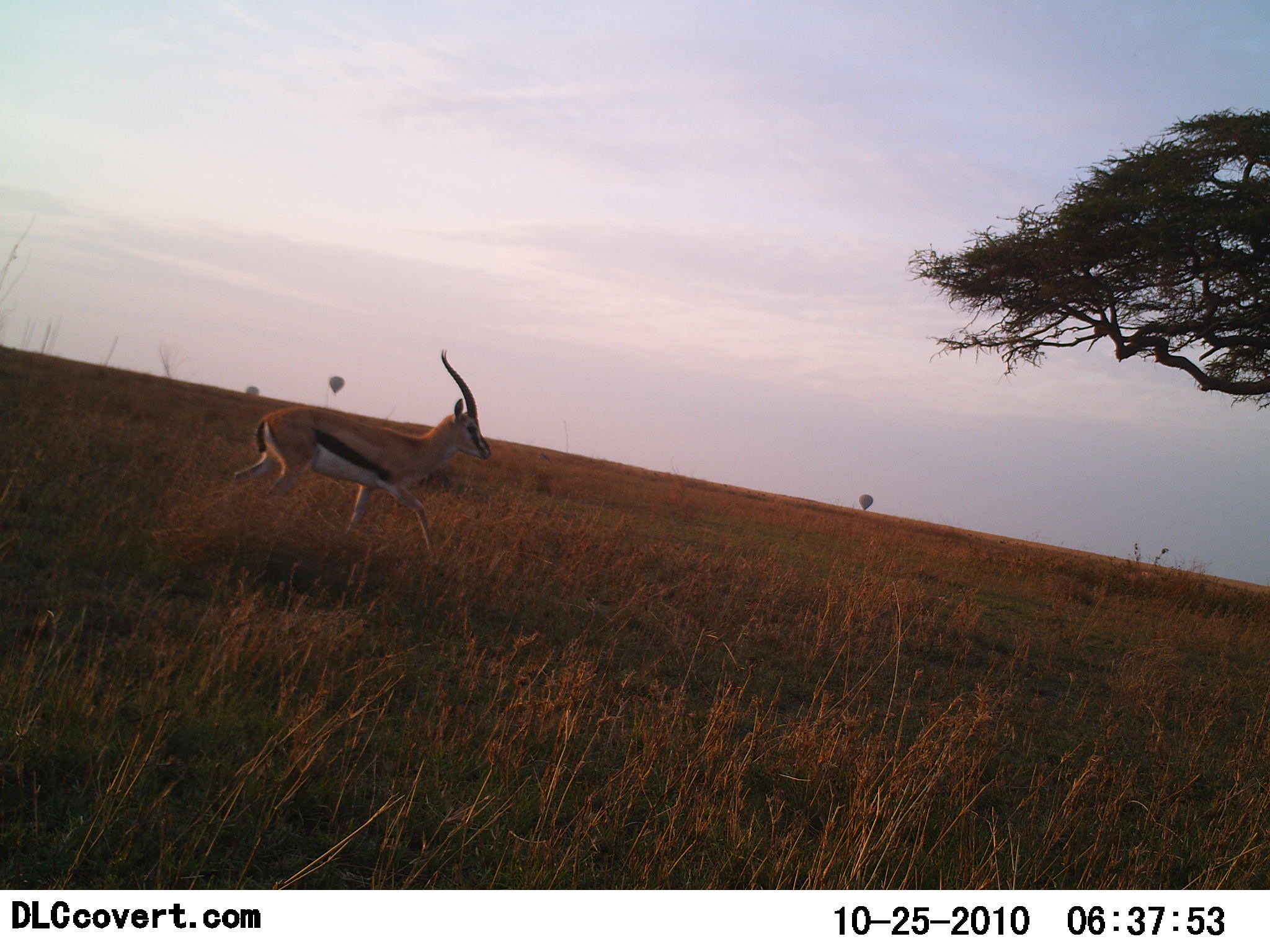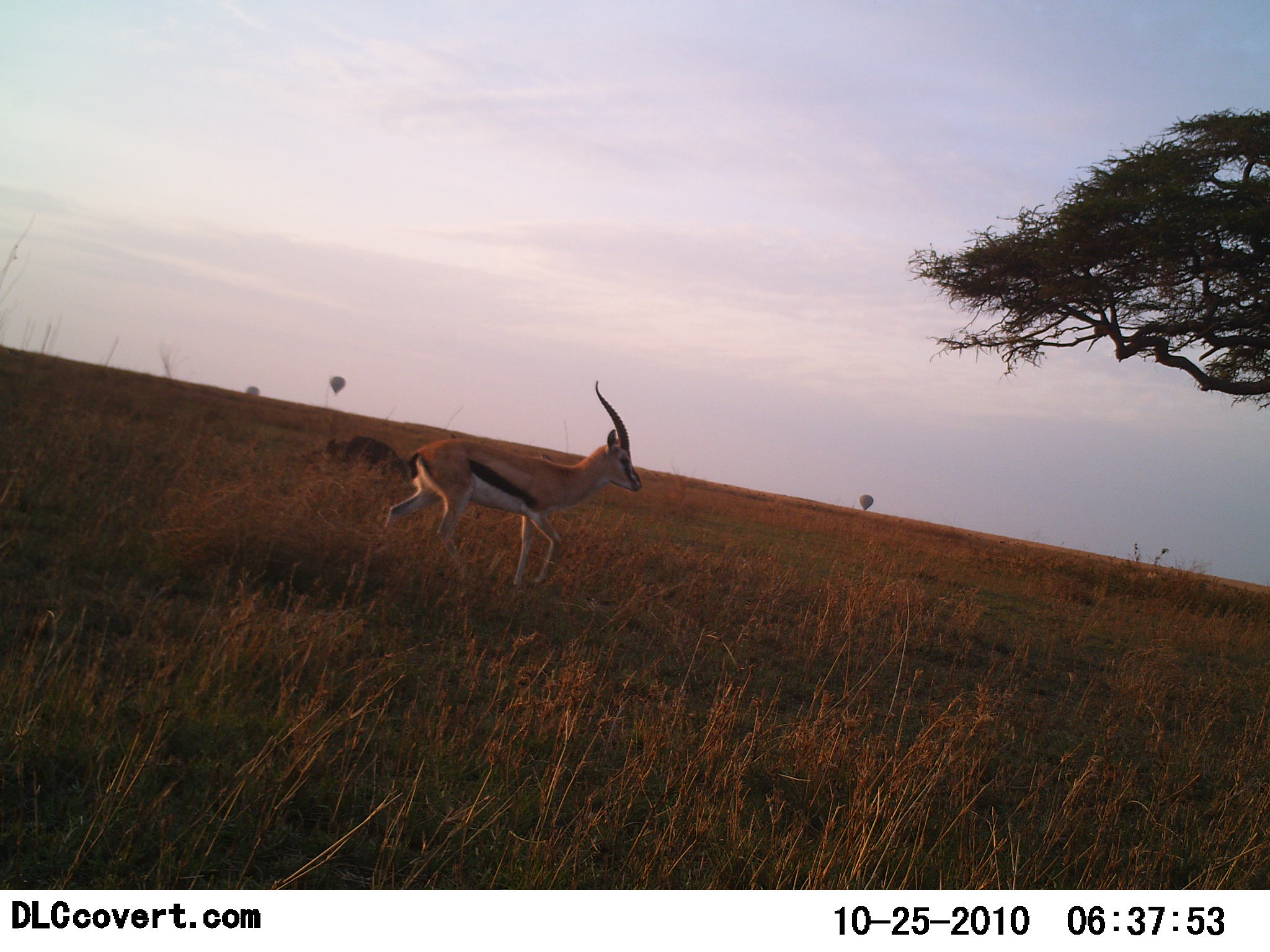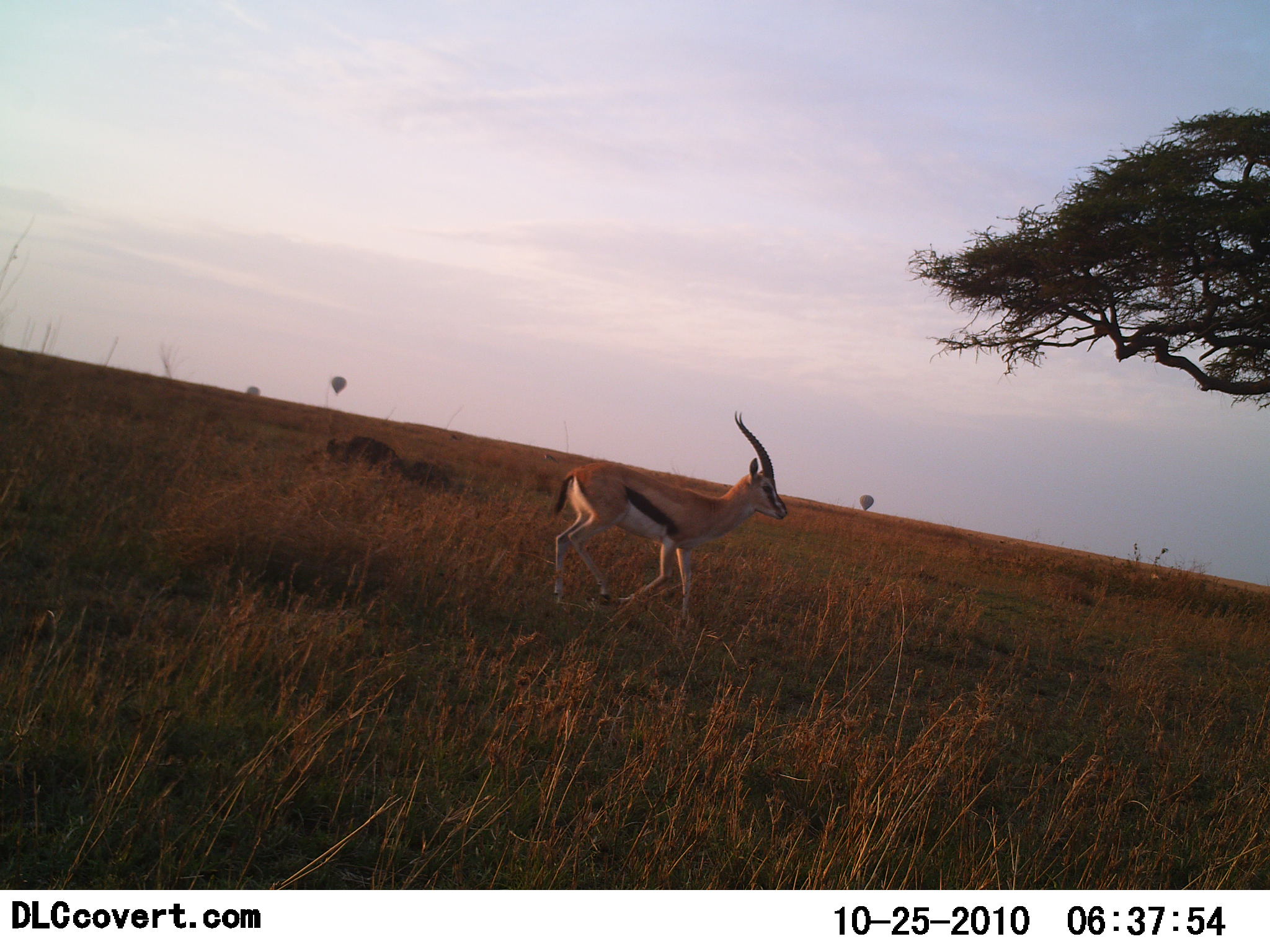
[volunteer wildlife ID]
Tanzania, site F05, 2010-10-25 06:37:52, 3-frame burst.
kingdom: Animalia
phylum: Chordata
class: Mammalia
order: Artiodactyla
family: Bovidae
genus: Eudorcas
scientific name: Eudorcas thomsonii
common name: thomson's gazelle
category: gazellethomsons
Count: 1.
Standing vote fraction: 4%.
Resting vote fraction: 0%.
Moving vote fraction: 96%.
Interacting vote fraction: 0%.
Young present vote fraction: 0%.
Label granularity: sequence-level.